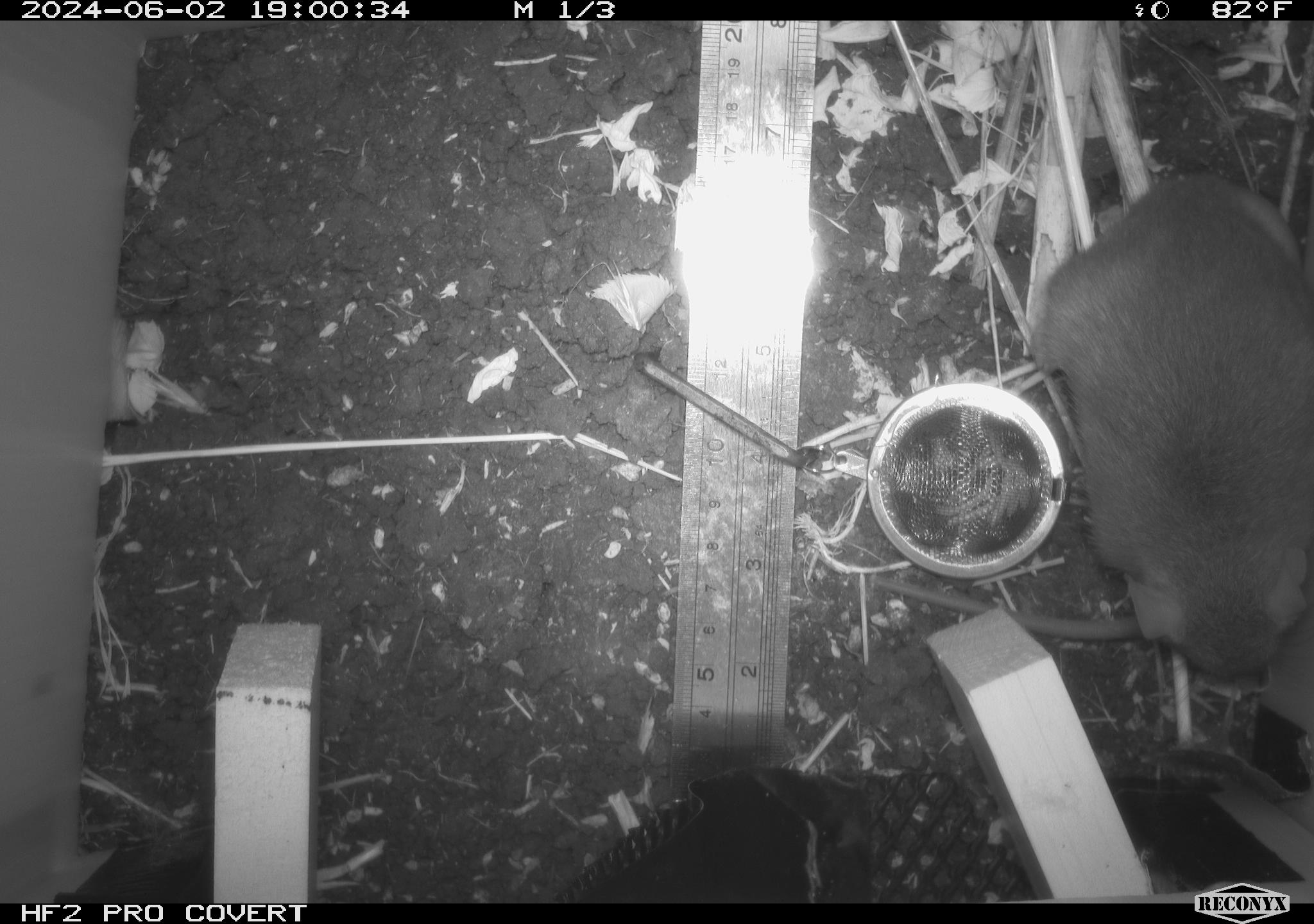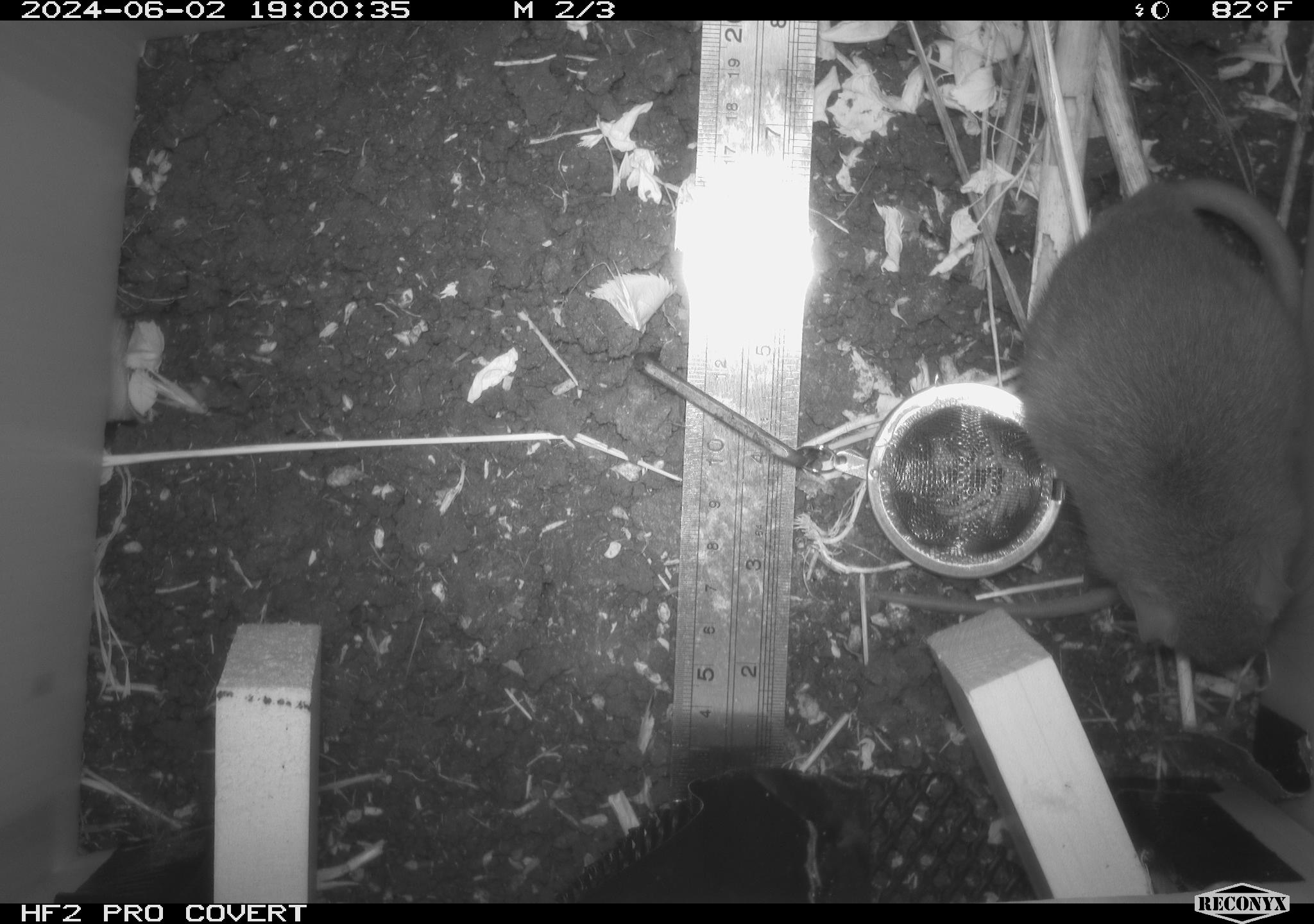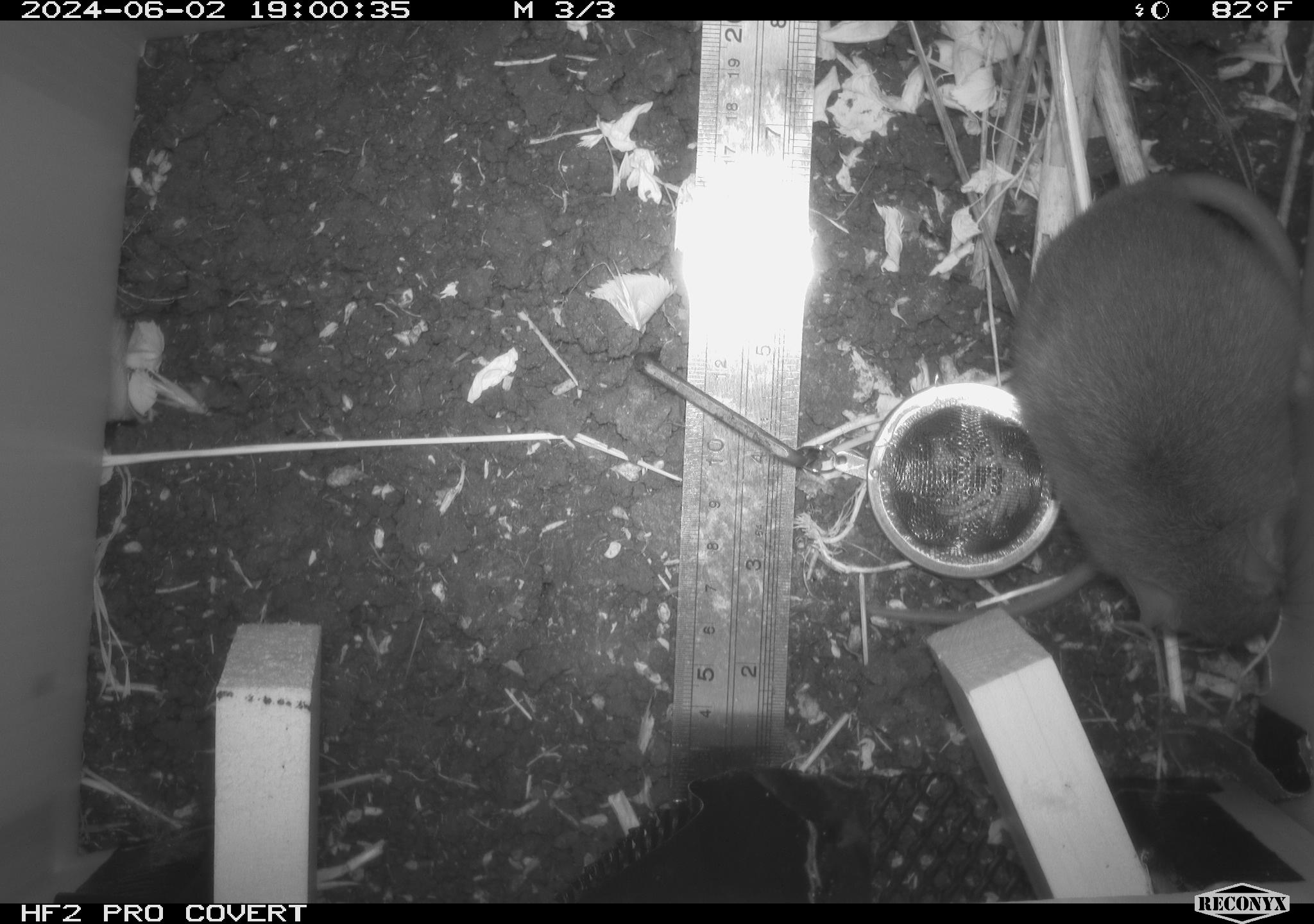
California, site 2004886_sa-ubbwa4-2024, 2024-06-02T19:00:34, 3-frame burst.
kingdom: Animalia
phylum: Chordata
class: Mammalia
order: Rodentia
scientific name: Rodentia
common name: woodrat or rat or mouse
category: woodrat or rat or mouse species